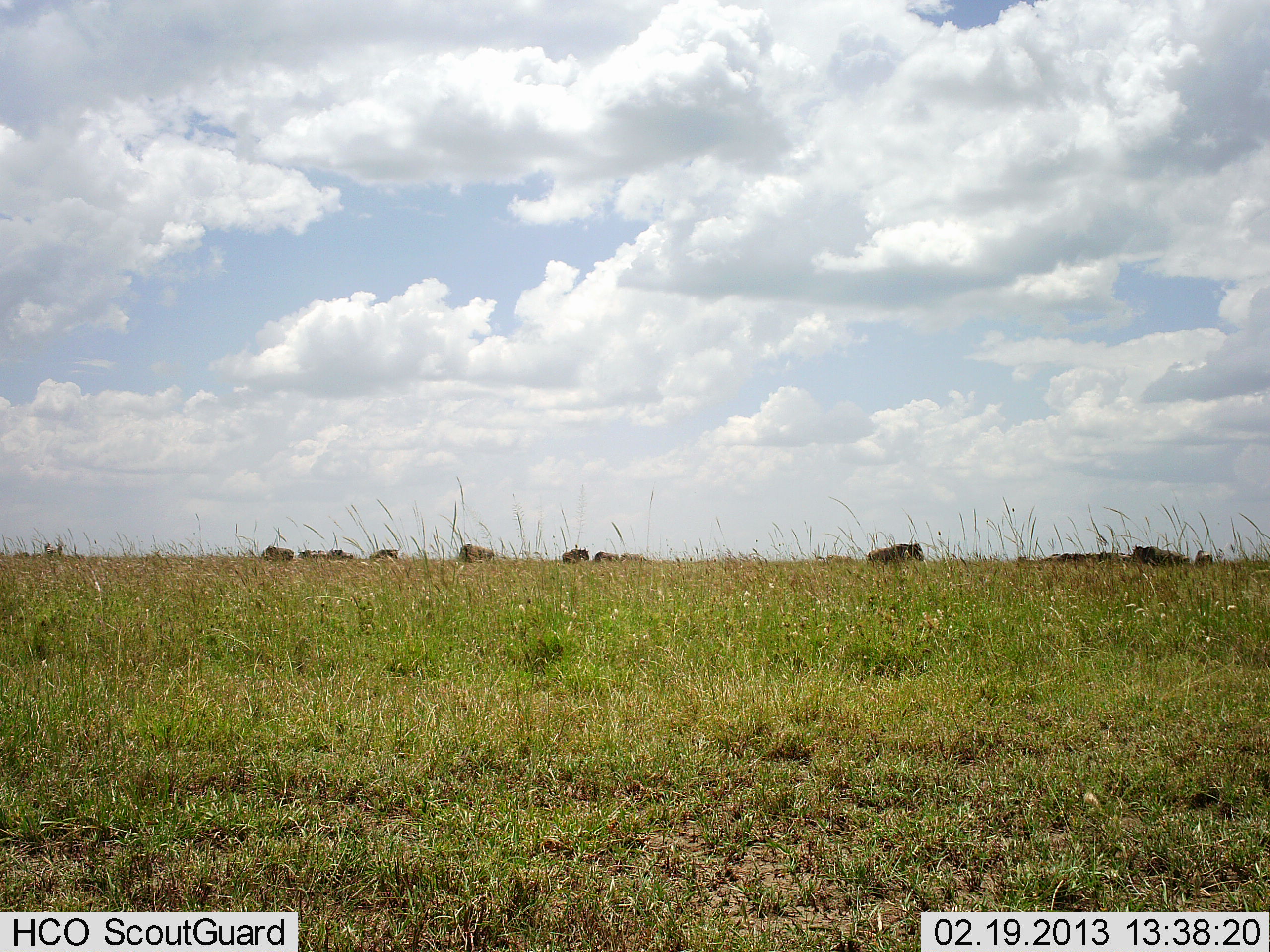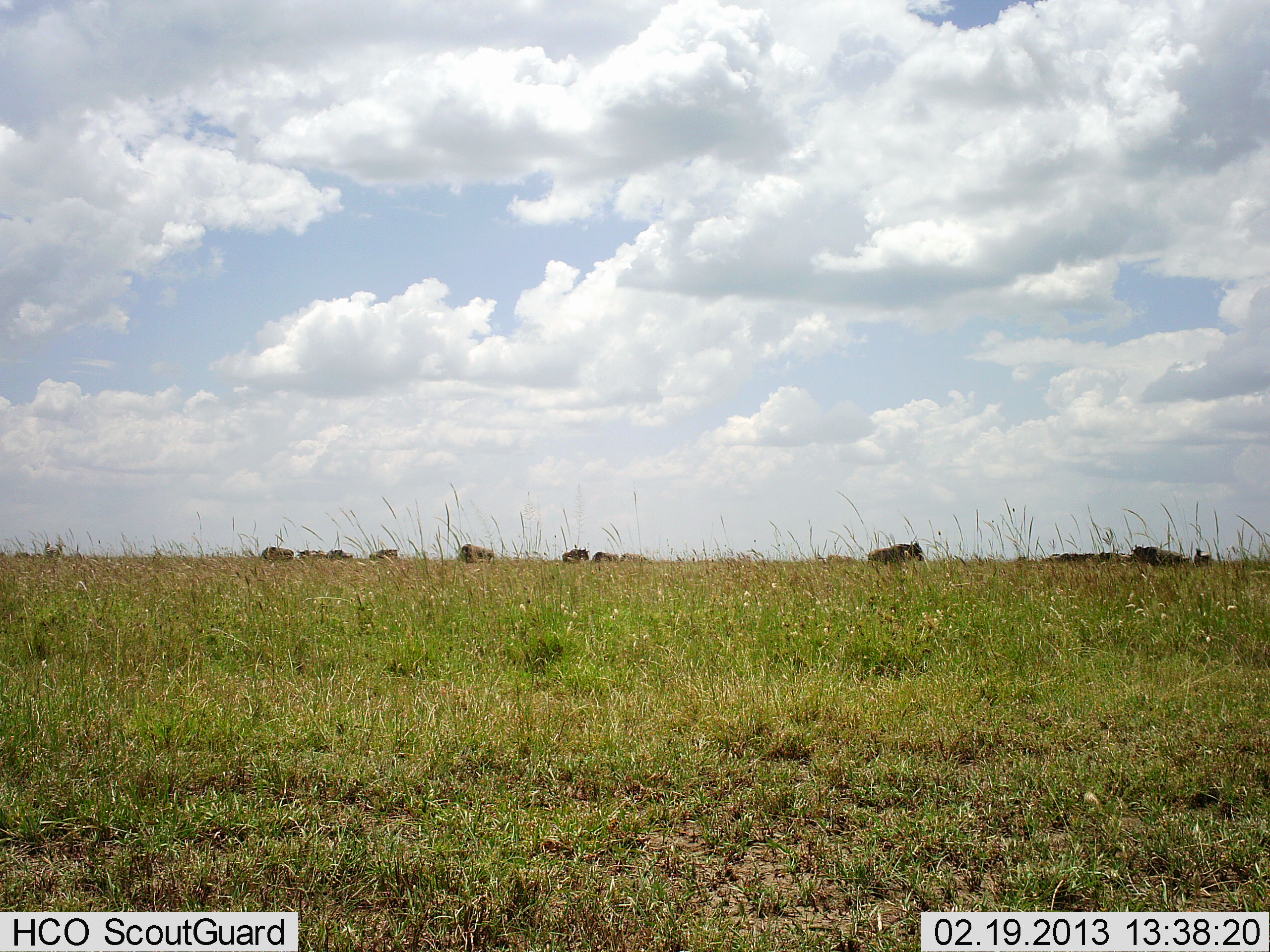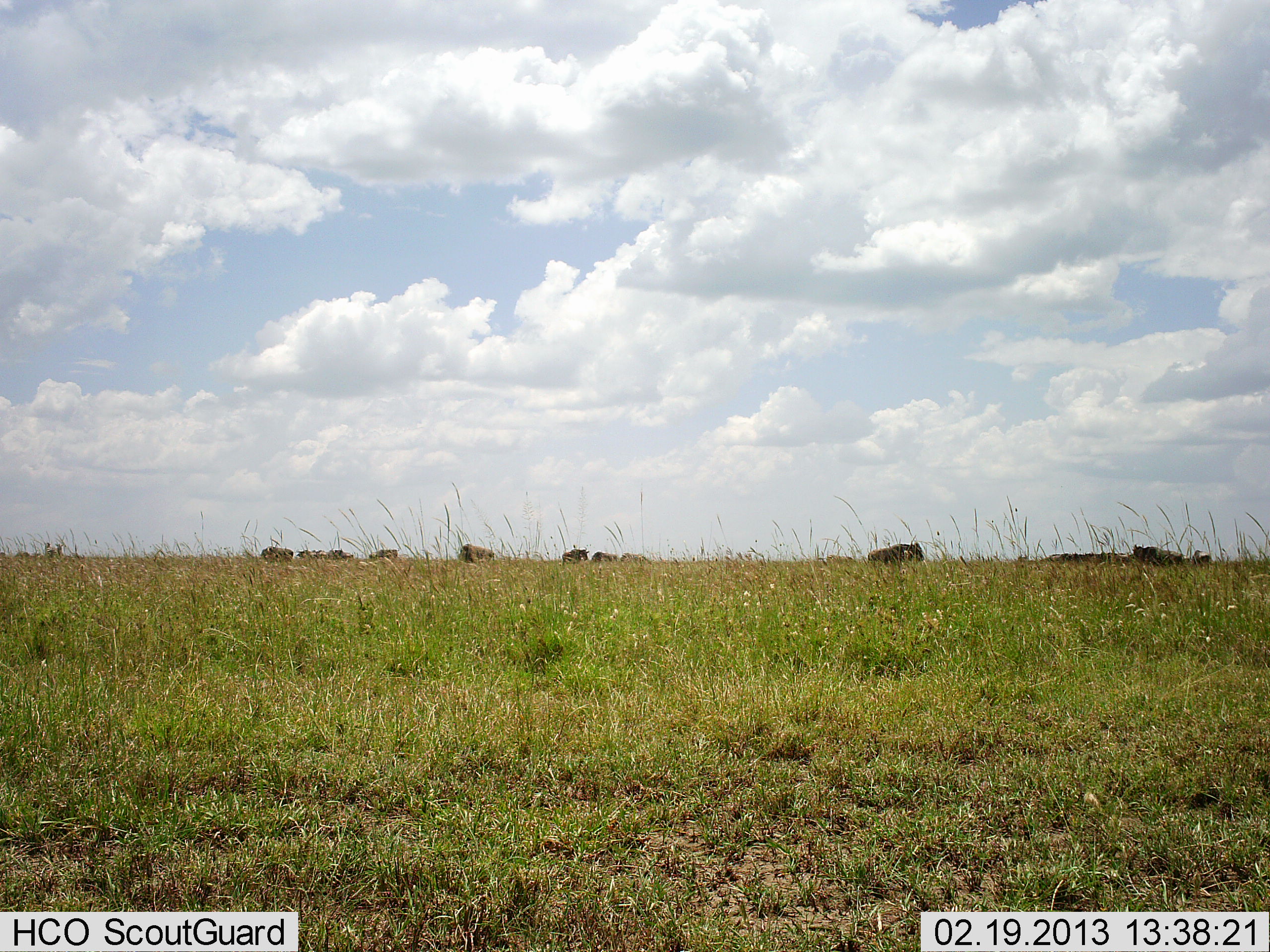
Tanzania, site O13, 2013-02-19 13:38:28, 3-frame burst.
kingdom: Animalia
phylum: Chordata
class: Mammalia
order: Artiodactyla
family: Bovidae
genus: Connochaetes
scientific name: Connochaetes taurinus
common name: blue wildebeest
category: wildebeest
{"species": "wildebeest (blue wildebeest) (Connochaetes taurinus)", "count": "11-50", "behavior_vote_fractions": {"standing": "83%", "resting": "11%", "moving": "17%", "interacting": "0%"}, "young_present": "0%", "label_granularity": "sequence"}